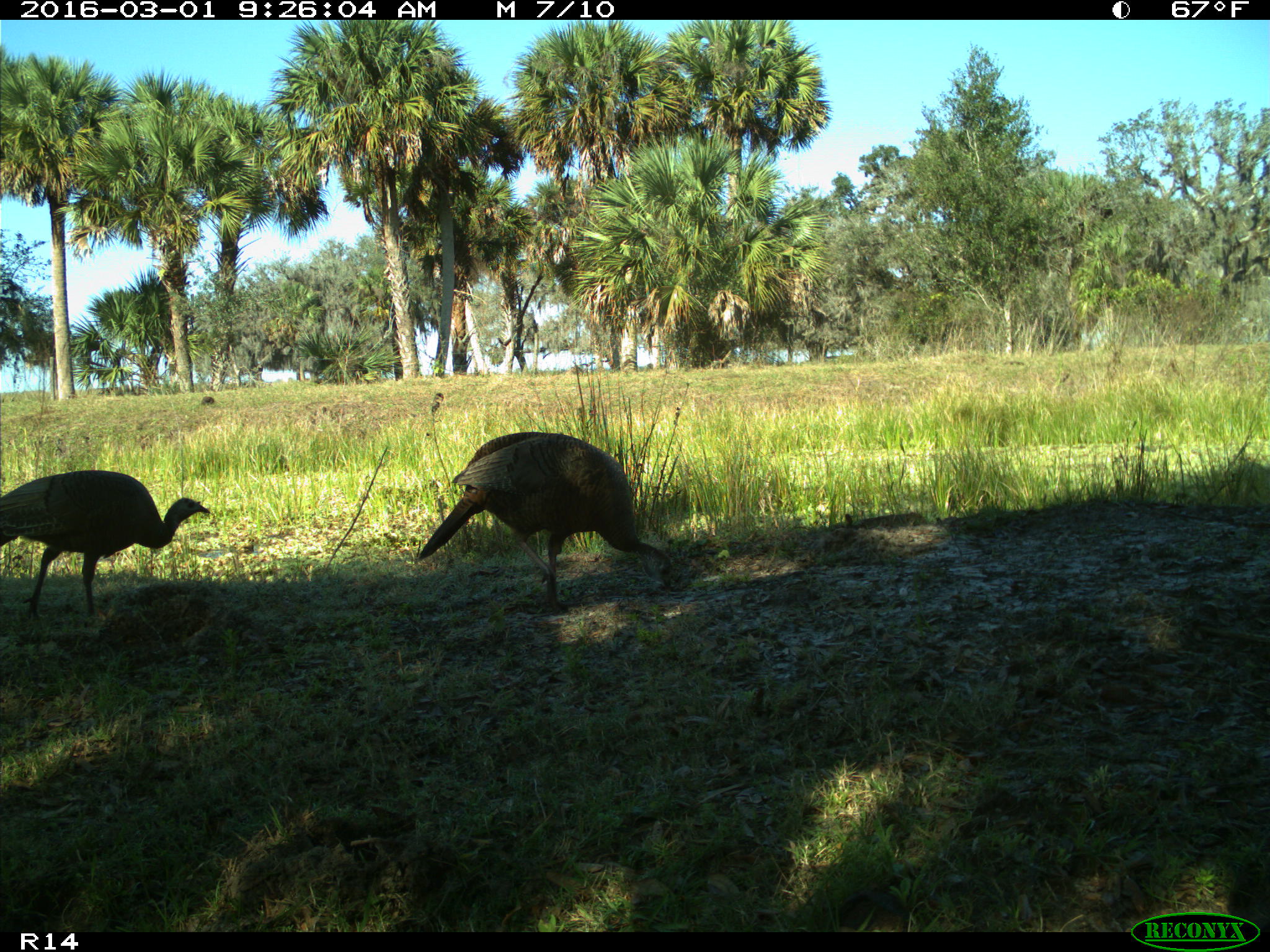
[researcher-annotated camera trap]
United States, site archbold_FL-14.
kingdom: Animalia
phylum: Chordata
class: Aves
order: Galliformes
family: Phasianidae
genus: Meleagris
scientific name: Meleagris gallopavo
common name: wild turkey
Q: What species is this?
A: Meleagris gallopavo (wild turkey).